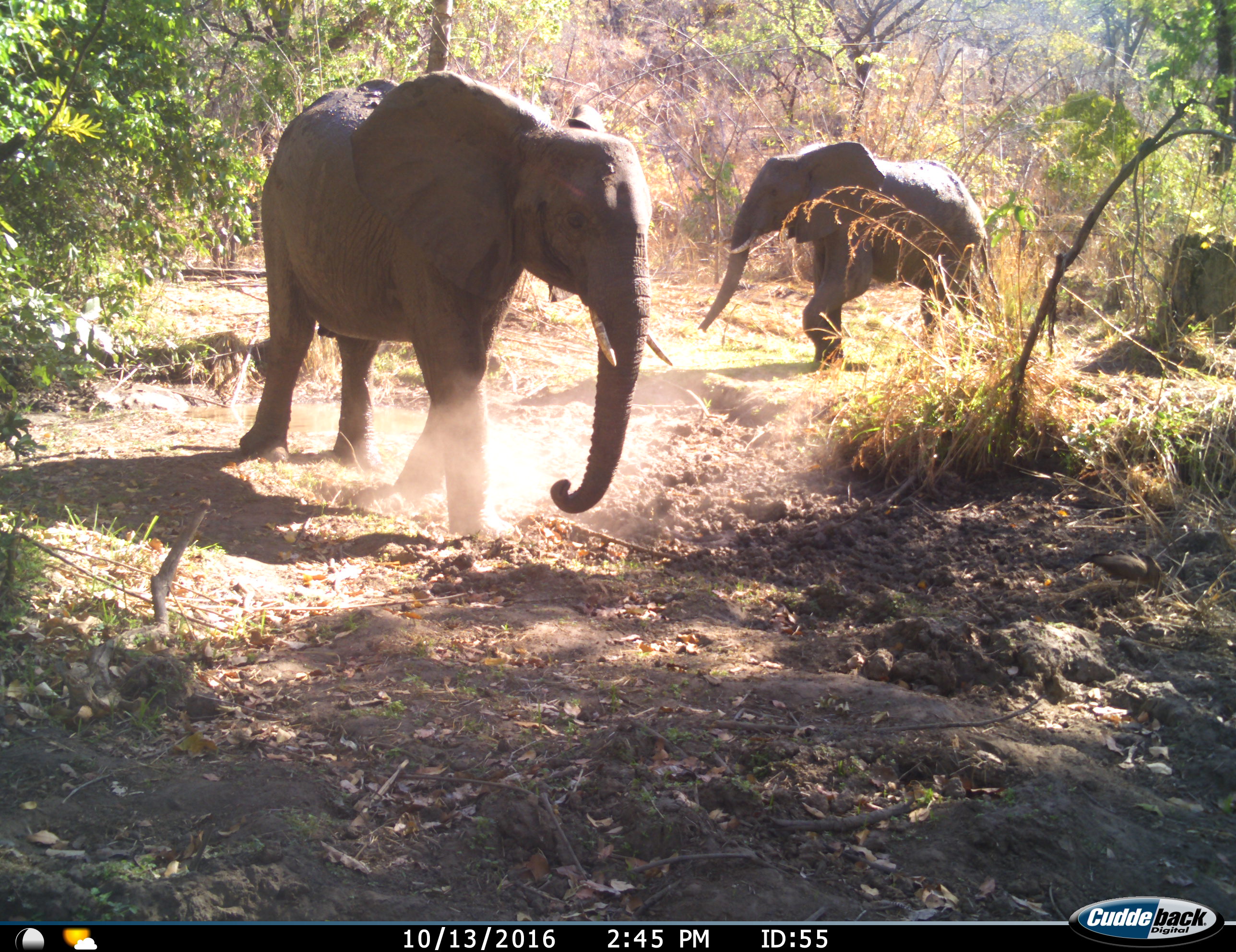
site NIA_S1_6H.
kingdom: Animalia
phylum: Chordata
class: Mammalia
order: Proboscidea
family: Elephantidae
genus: Loxodonta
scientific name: Loxodonta africana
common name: african bush elephant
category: elephant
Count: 2.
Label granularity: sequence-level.